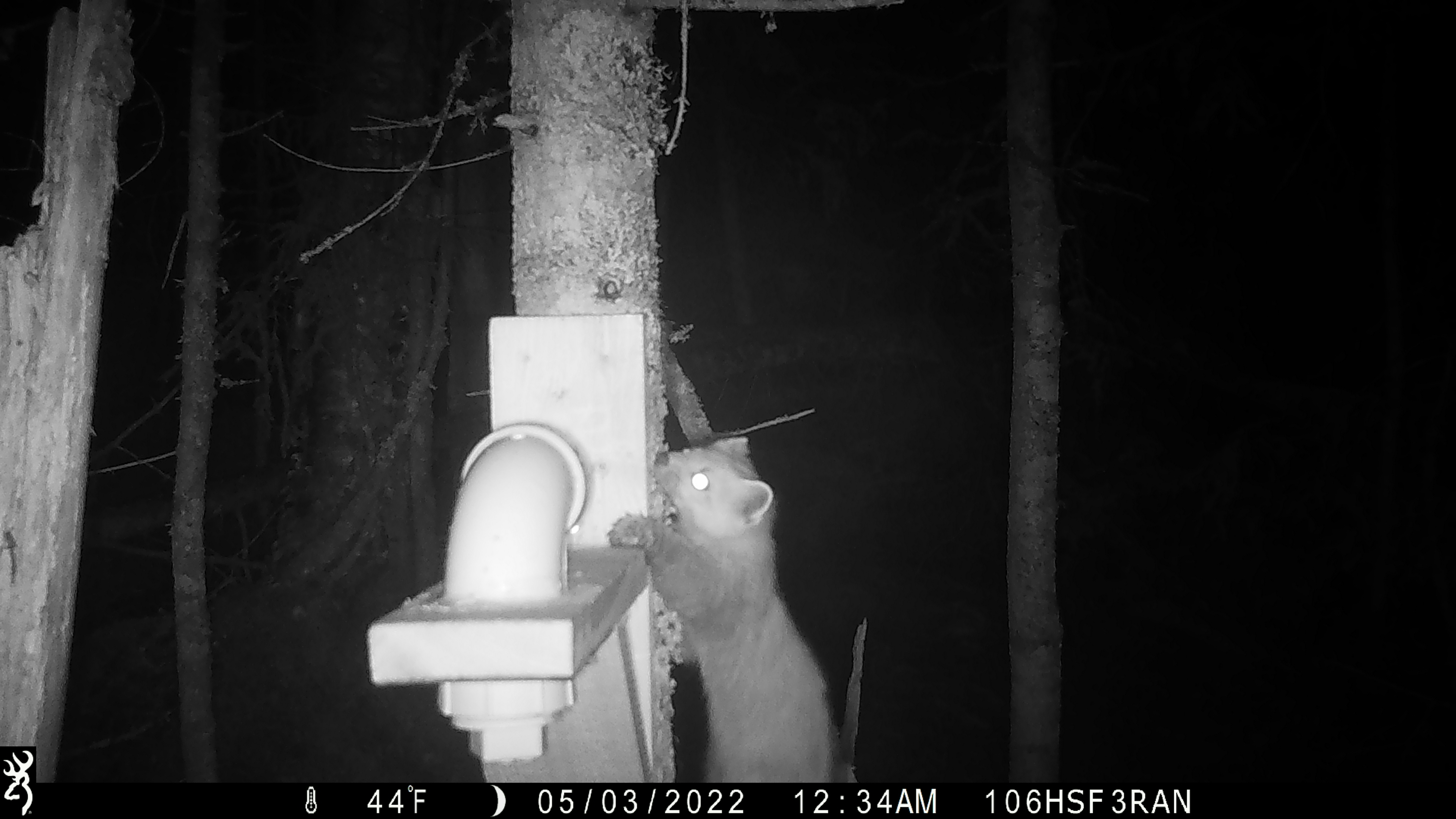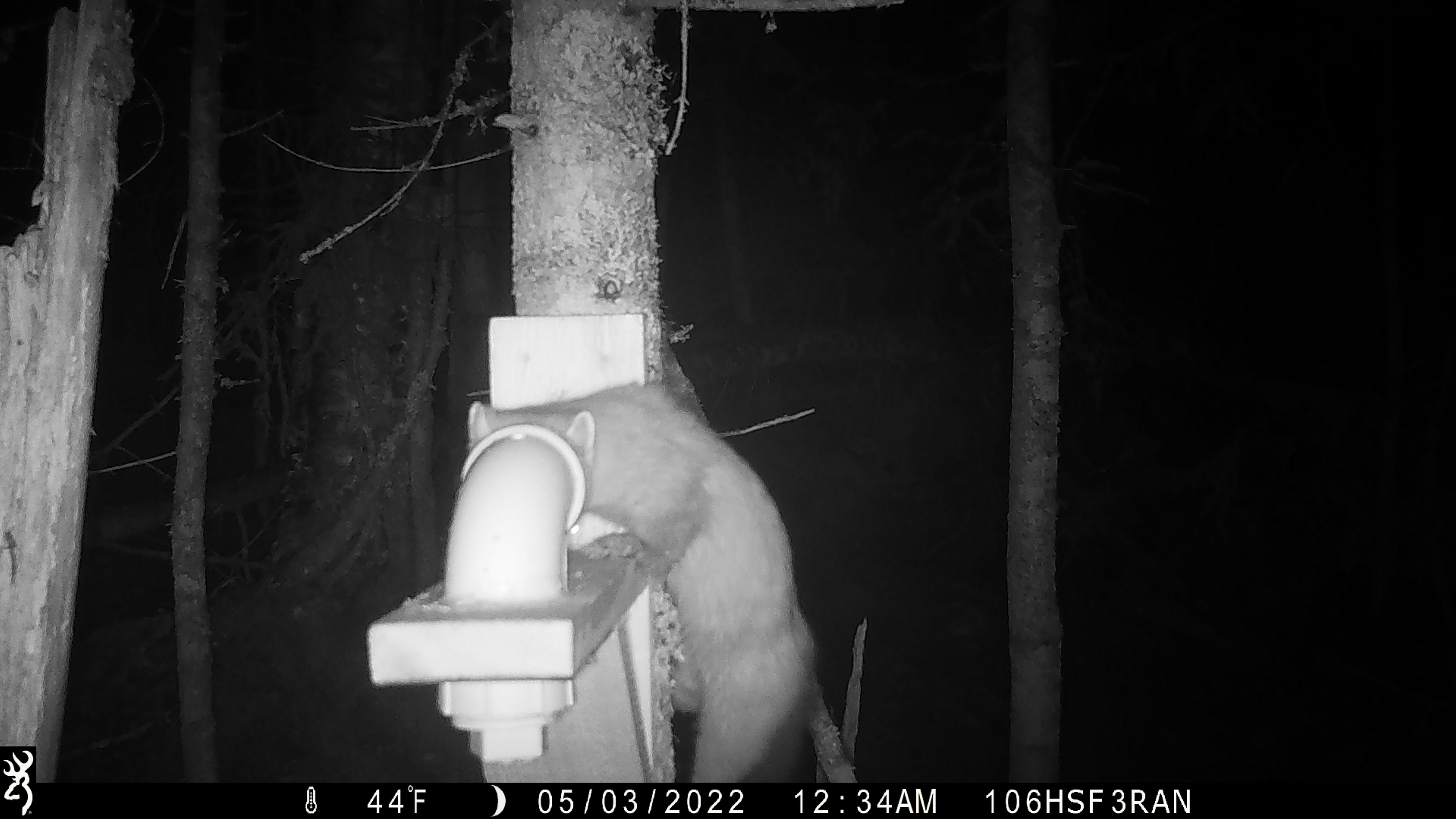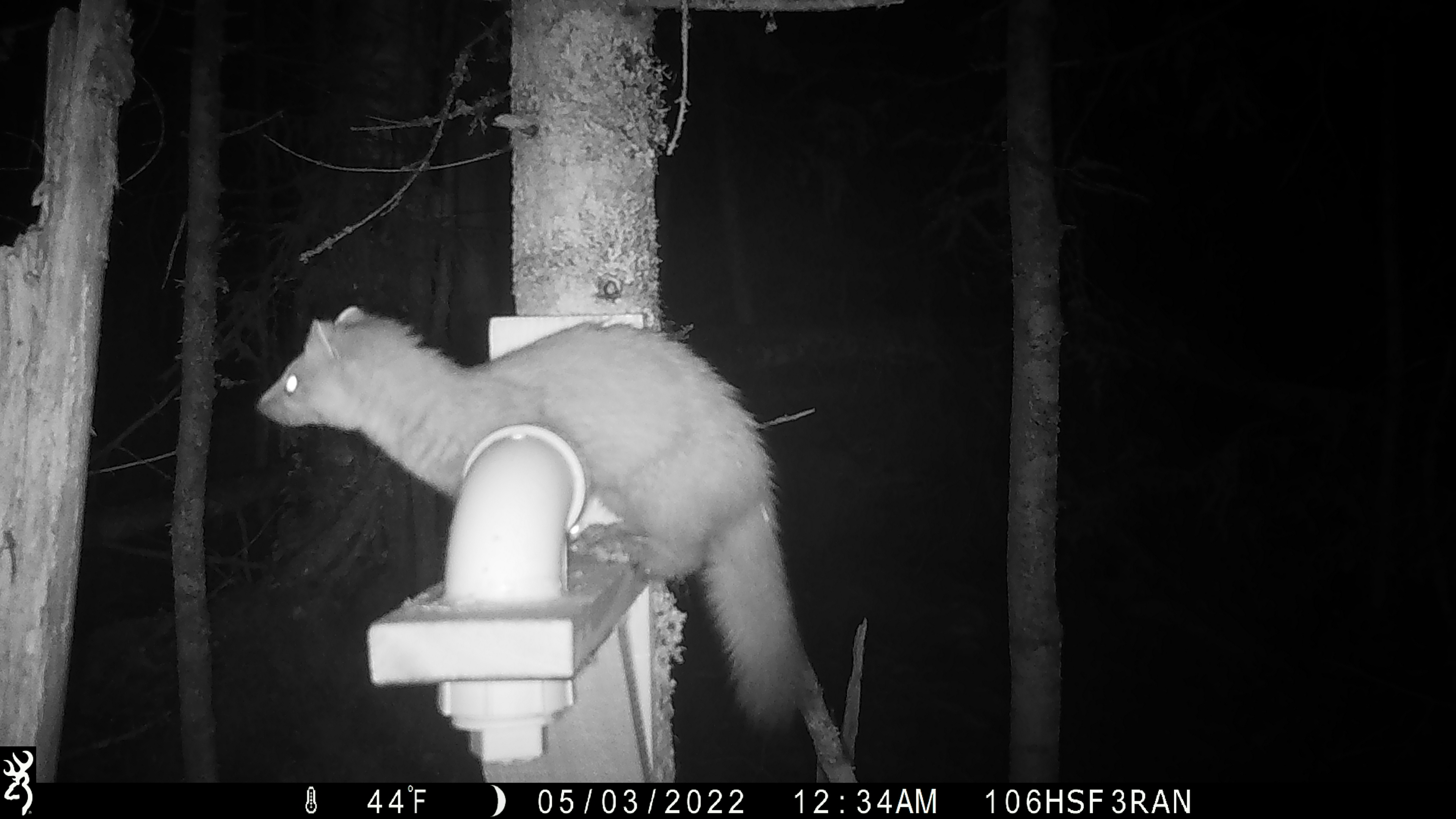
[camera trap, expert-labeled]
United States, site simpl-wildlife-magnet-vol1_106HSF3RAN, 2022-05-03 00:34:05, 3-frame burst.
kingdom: Animalia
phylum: Chordata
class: Mammalia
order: Carnivora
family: Mustelidae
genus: Martes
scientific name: Martes americana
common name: american marten